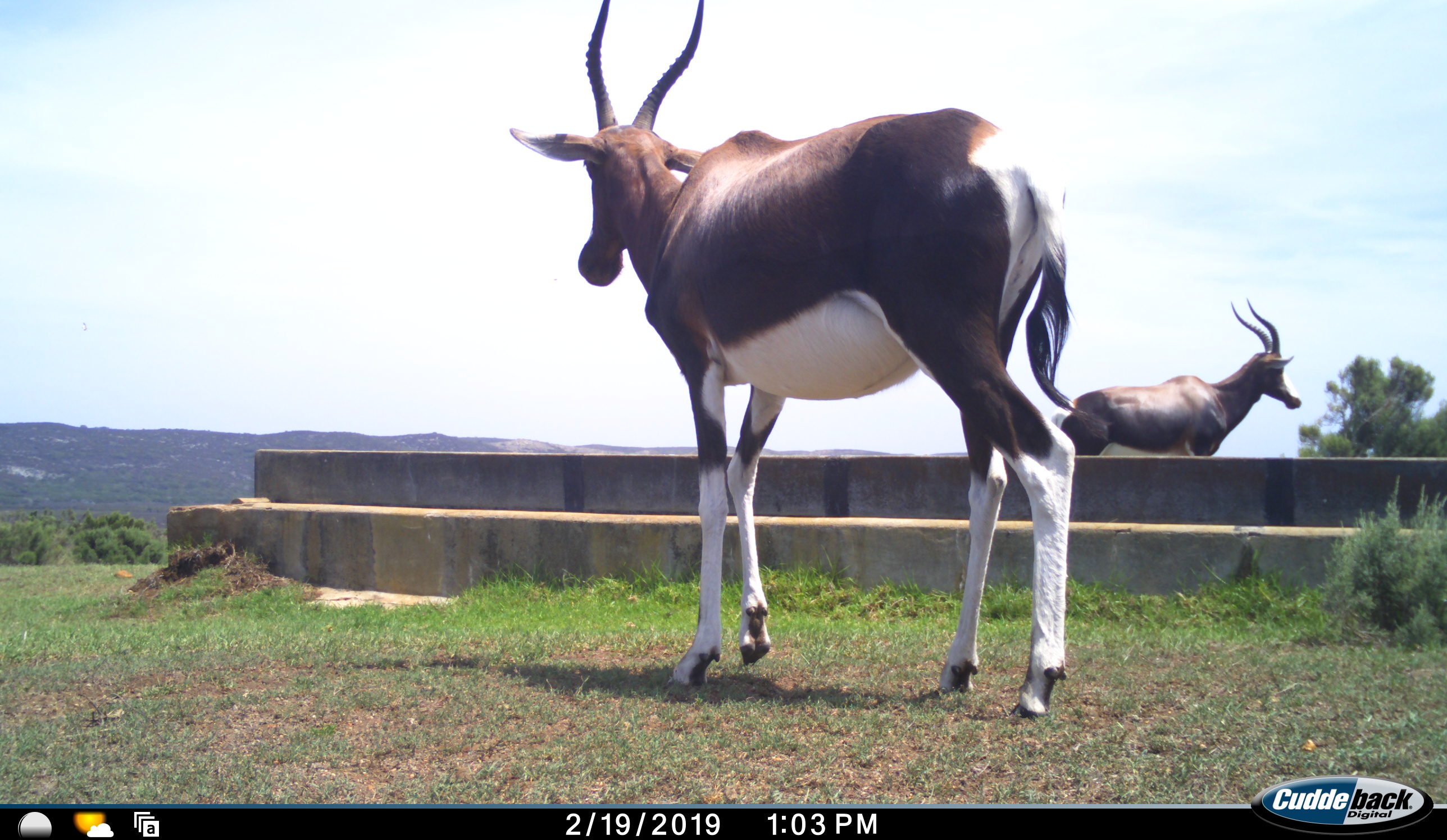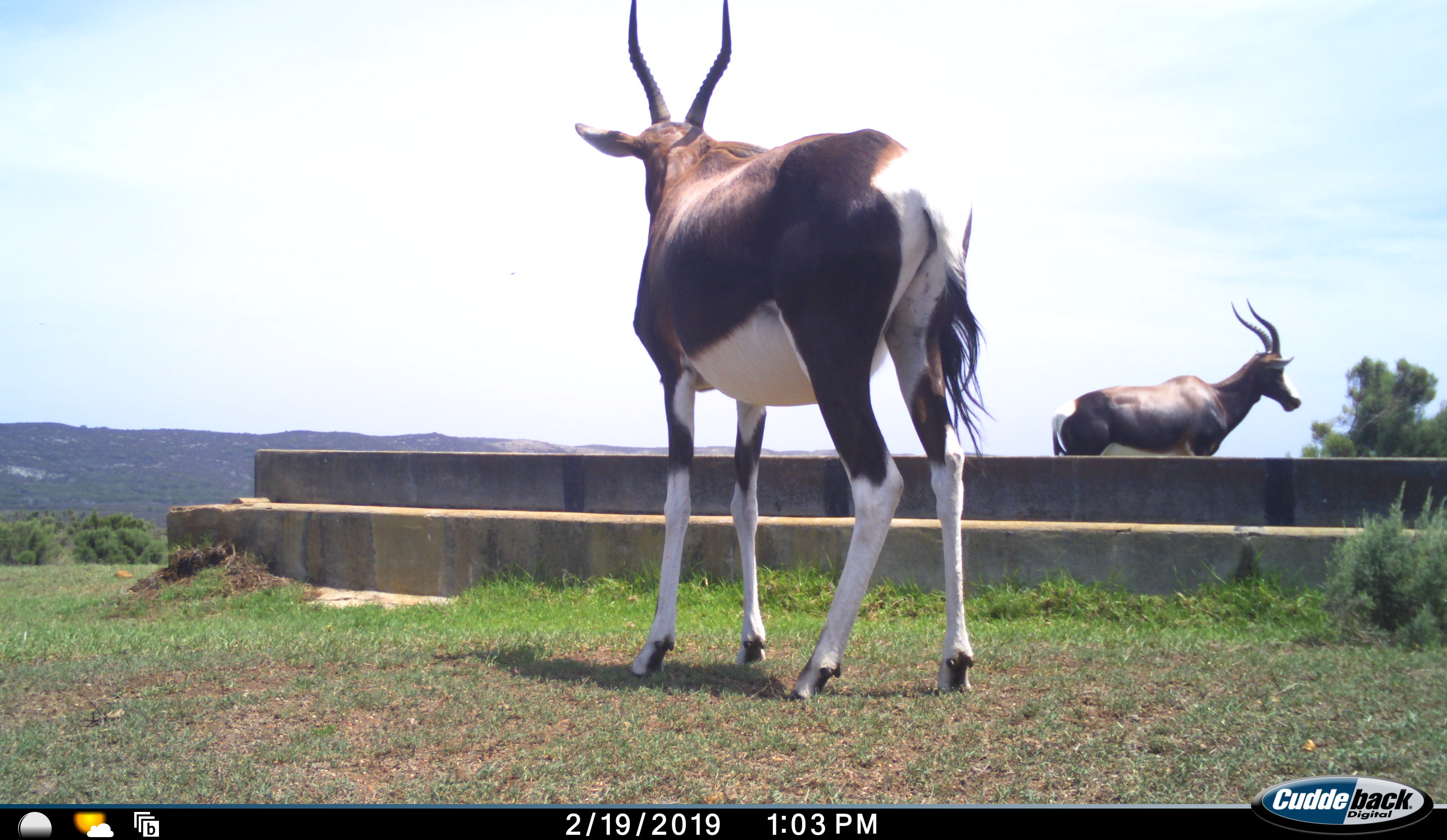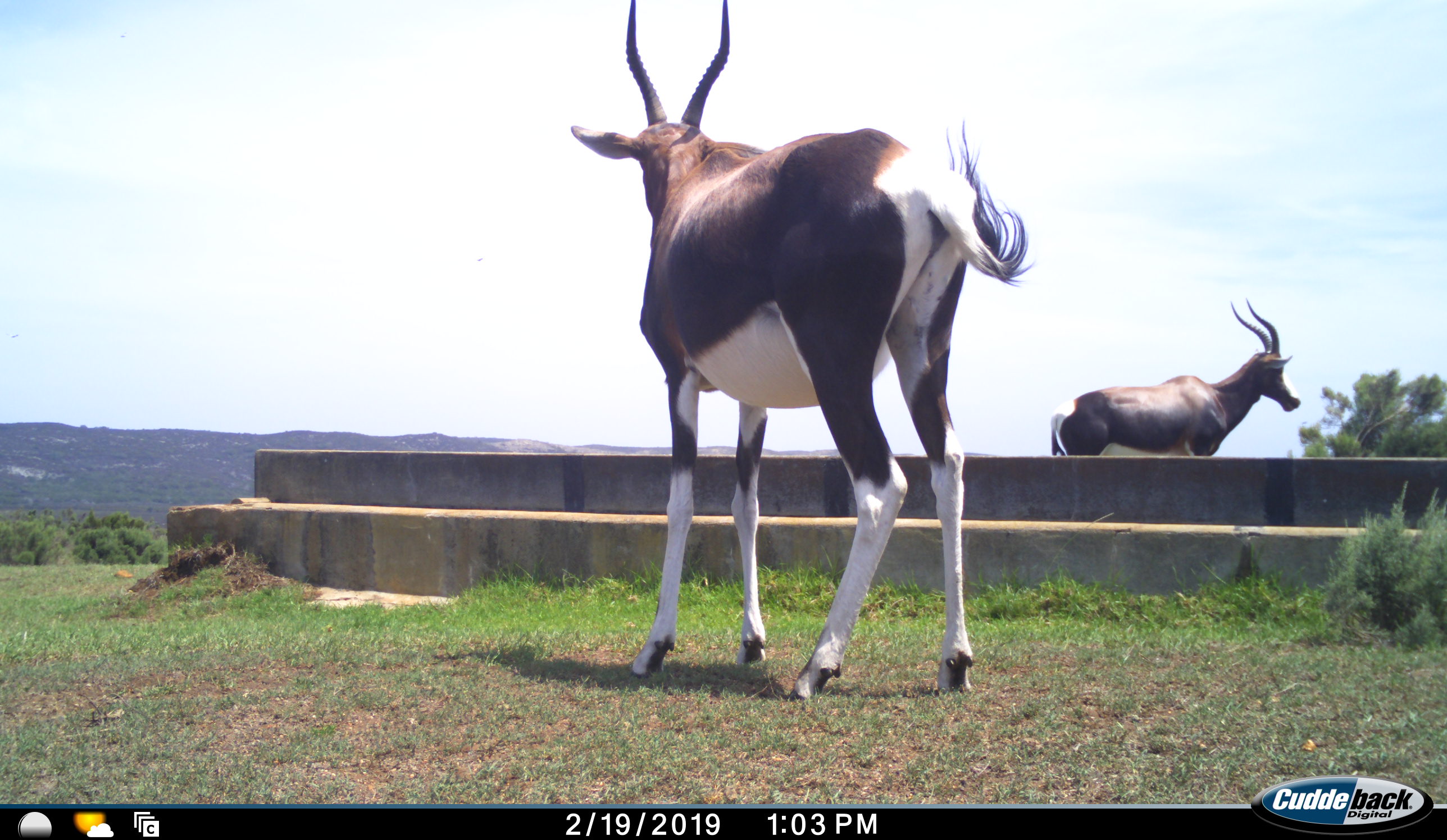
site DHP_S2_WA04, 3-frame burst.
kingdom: Animalia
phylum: Chordata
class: Mammalia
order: Artiodactyla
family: Bovidae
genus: Damaliscus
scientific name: Damaliscus pygargus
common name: bontebok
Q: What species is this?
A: Bontebok (Damaliscus pygargus).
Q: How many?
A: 2.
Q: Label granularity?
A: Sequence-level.